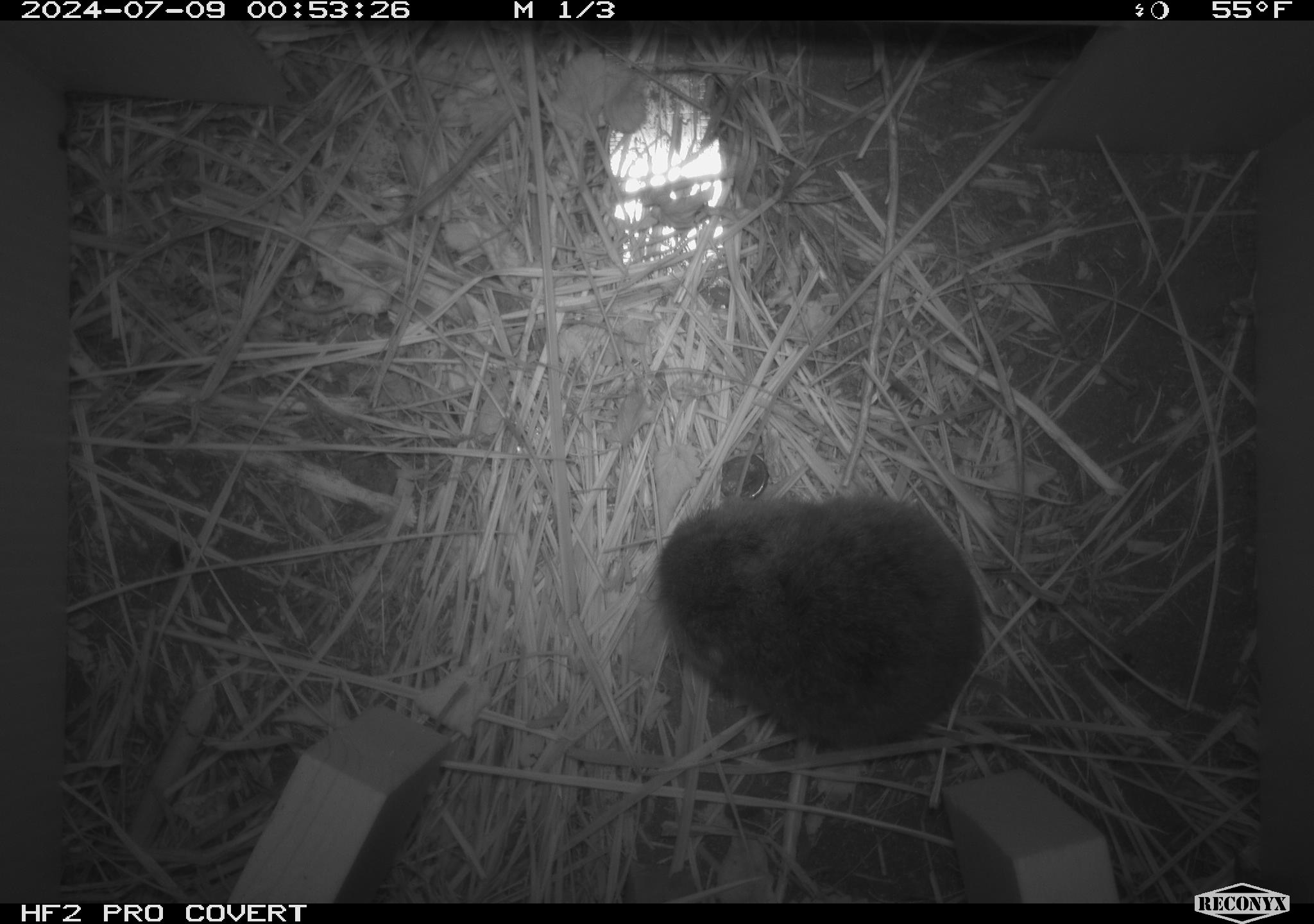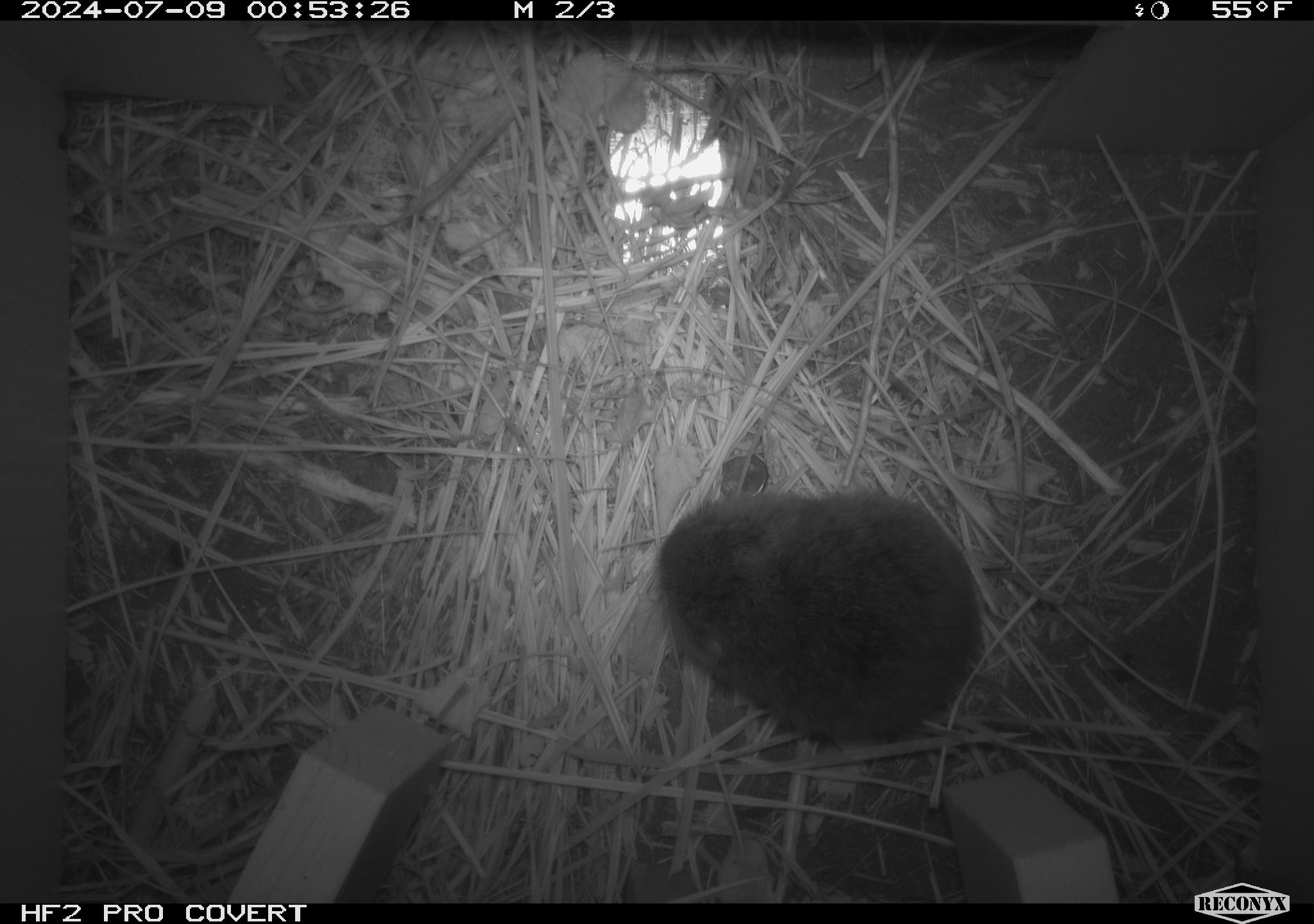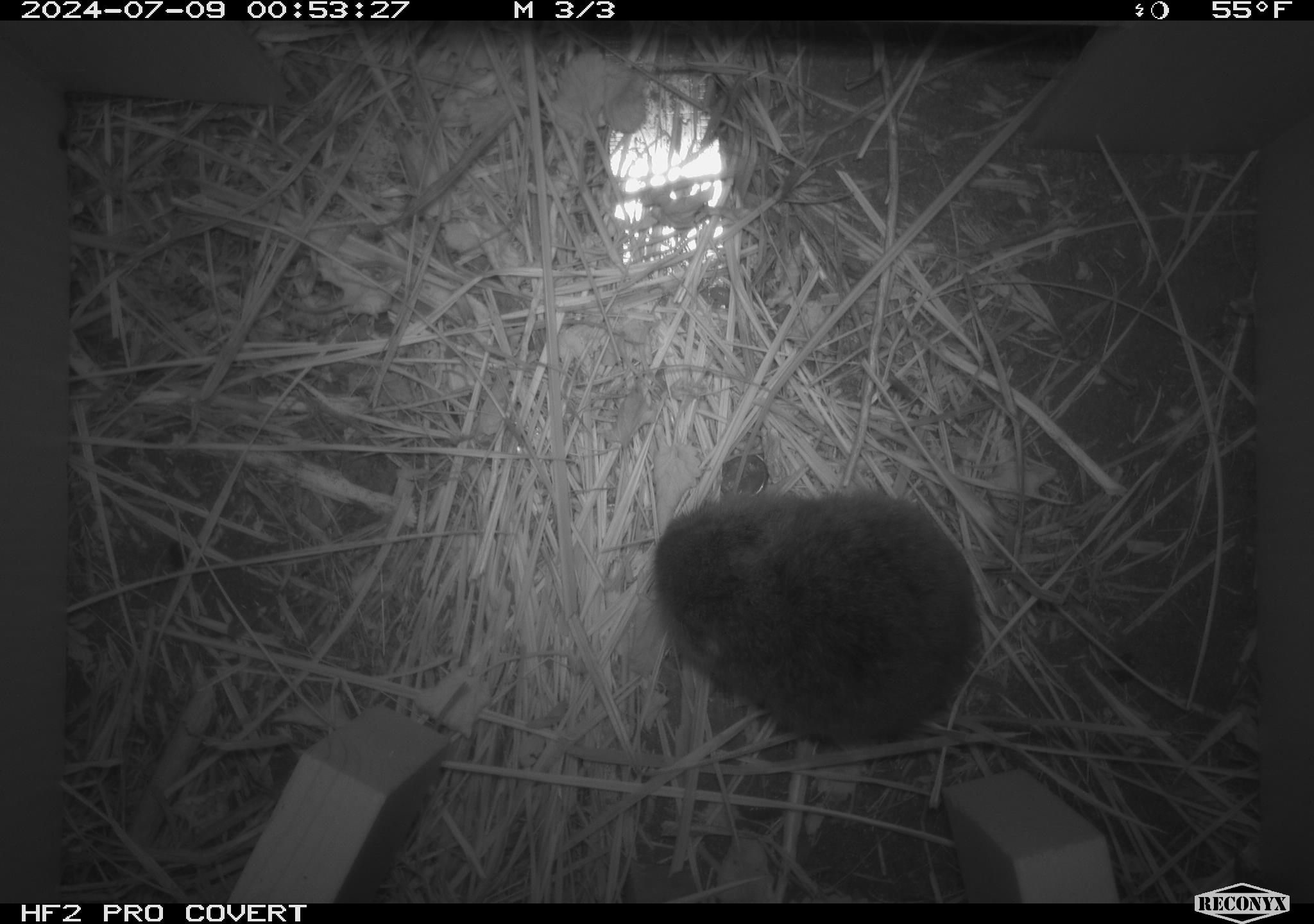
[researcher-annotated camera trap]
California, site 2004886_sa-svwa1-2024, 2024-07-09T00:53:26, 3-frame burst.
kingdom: Animalia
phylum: Chordata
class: Mammalia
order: Rodentia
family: Cricetidae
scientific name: Arvicolinae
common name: voles, lemmings, and muskrats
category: arvicolinae subfamily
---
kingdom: Animalia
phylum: Arthropoda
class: Malacostraca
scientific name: Malacostraca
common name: amphipods, crabs, isopods, krill, lobsters and shrimps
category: malacostracan